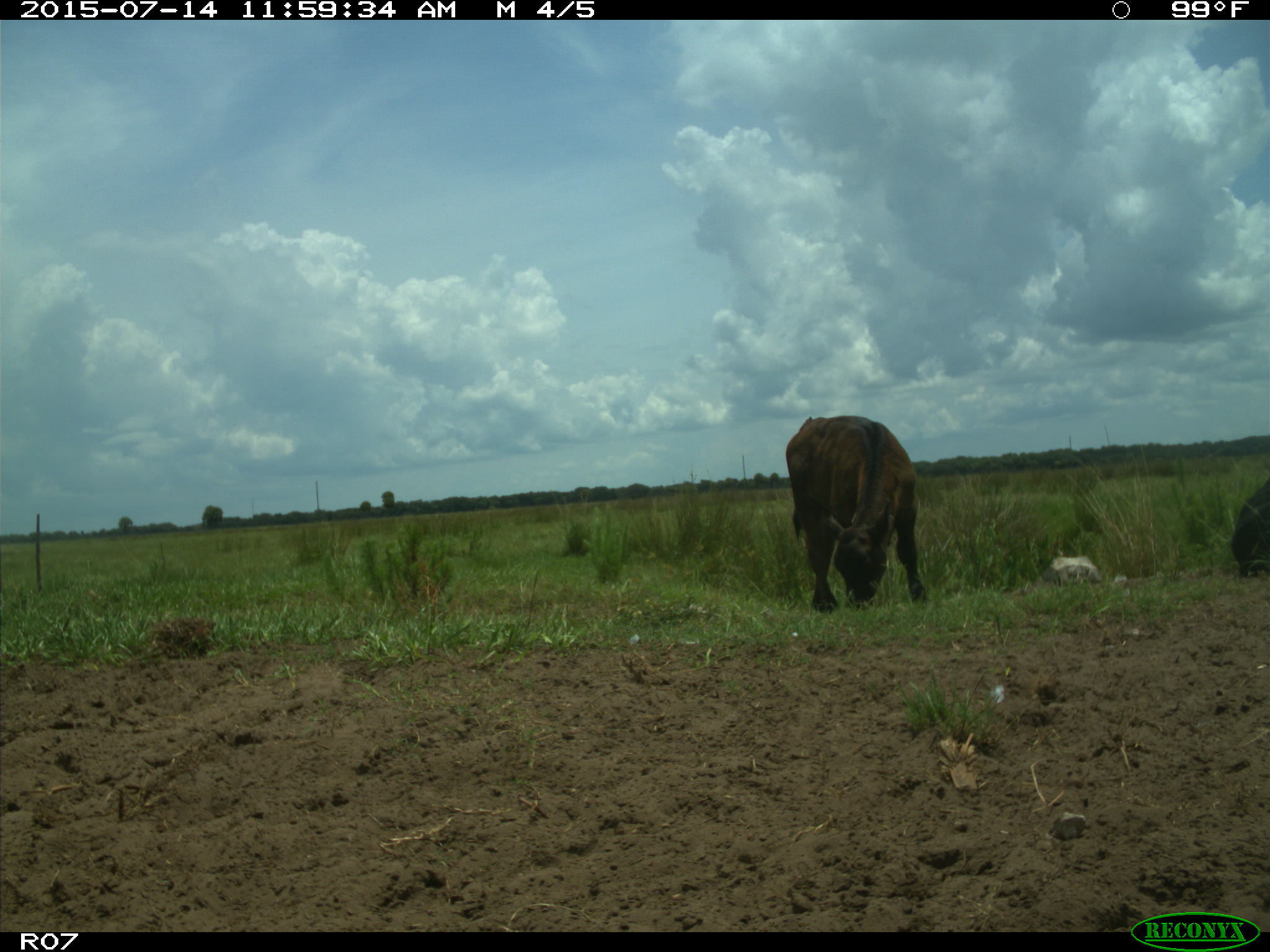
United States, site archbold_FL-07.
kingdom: Animalia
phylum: Chordata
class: Mammalia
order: Artiodactyla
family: Bovidae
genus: Bos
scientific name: Bos taurus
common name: domestic cow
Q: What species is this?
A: Bos taurus (domestic cow).